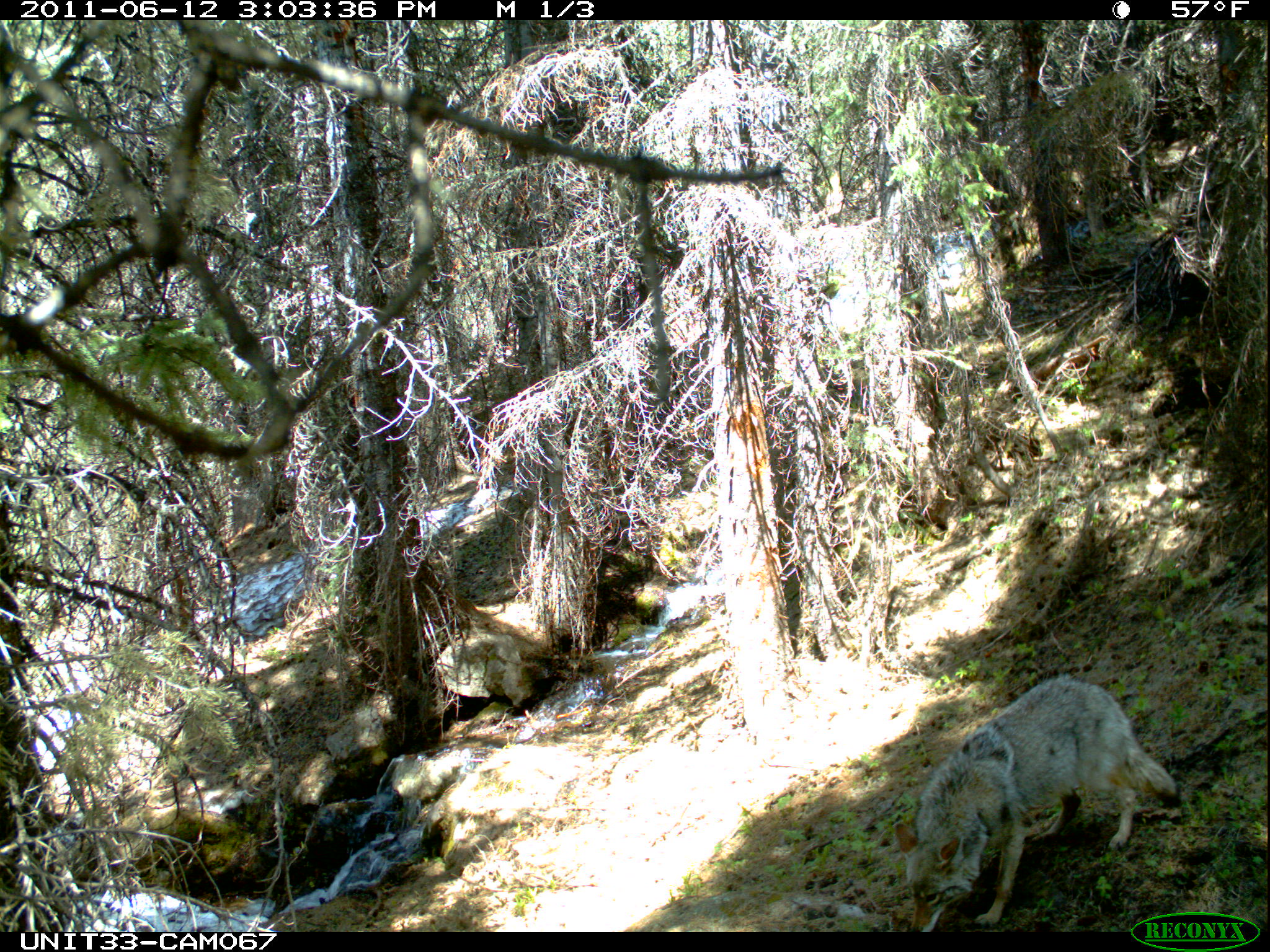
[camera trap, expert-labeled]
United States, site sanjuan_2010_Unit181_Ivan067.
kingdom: Animalia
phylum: Chordata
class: Mammalia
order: Carnivora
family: Canidae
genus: Canis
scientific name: Canis latrans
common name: coyote